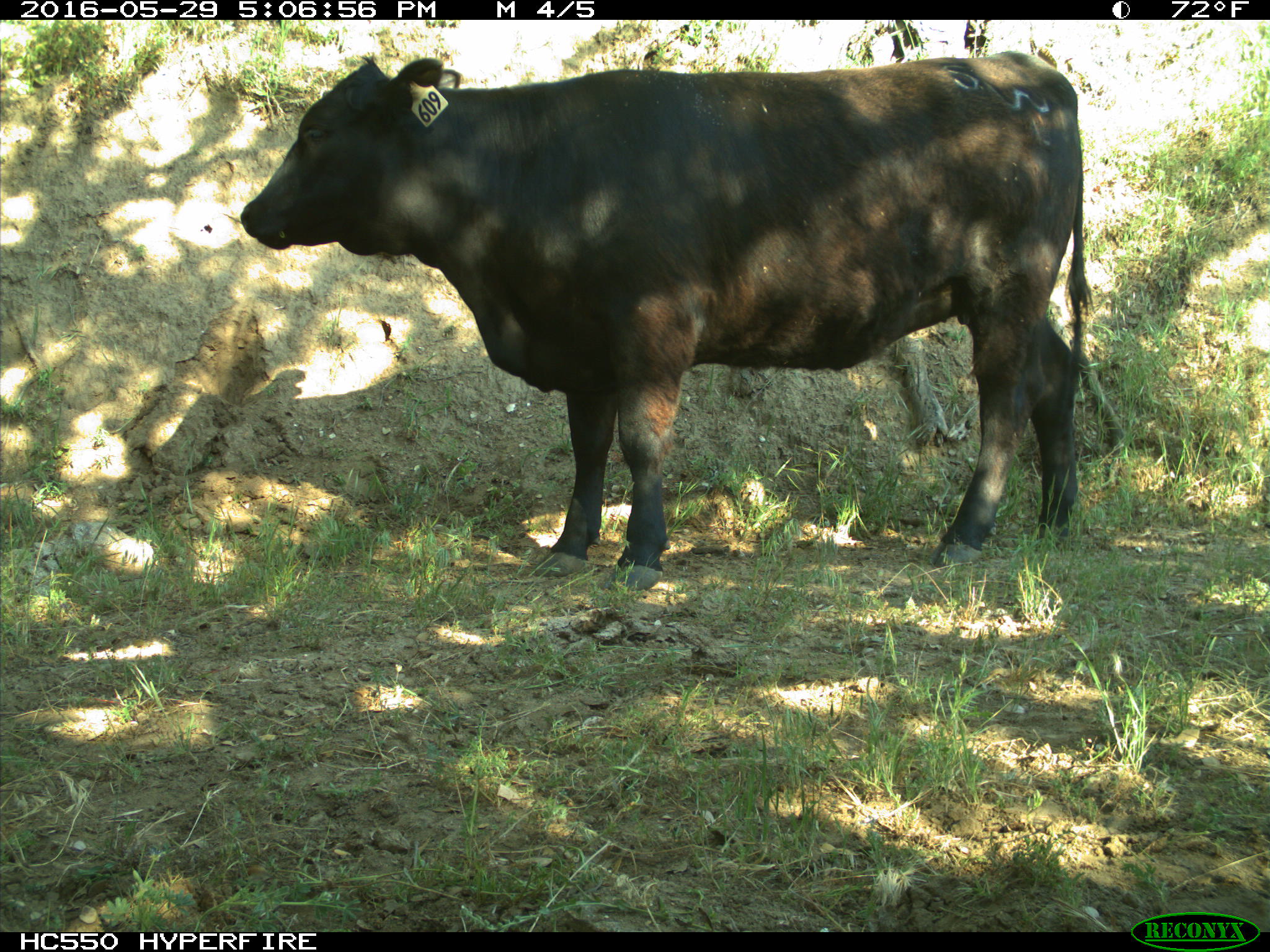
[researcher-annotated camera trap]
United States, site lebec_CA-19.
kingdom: Animalia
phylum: Chordata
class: Mammalia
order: Artiodactyla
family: Bovidae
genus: Bos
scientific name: Bos taurus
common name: domestic cow